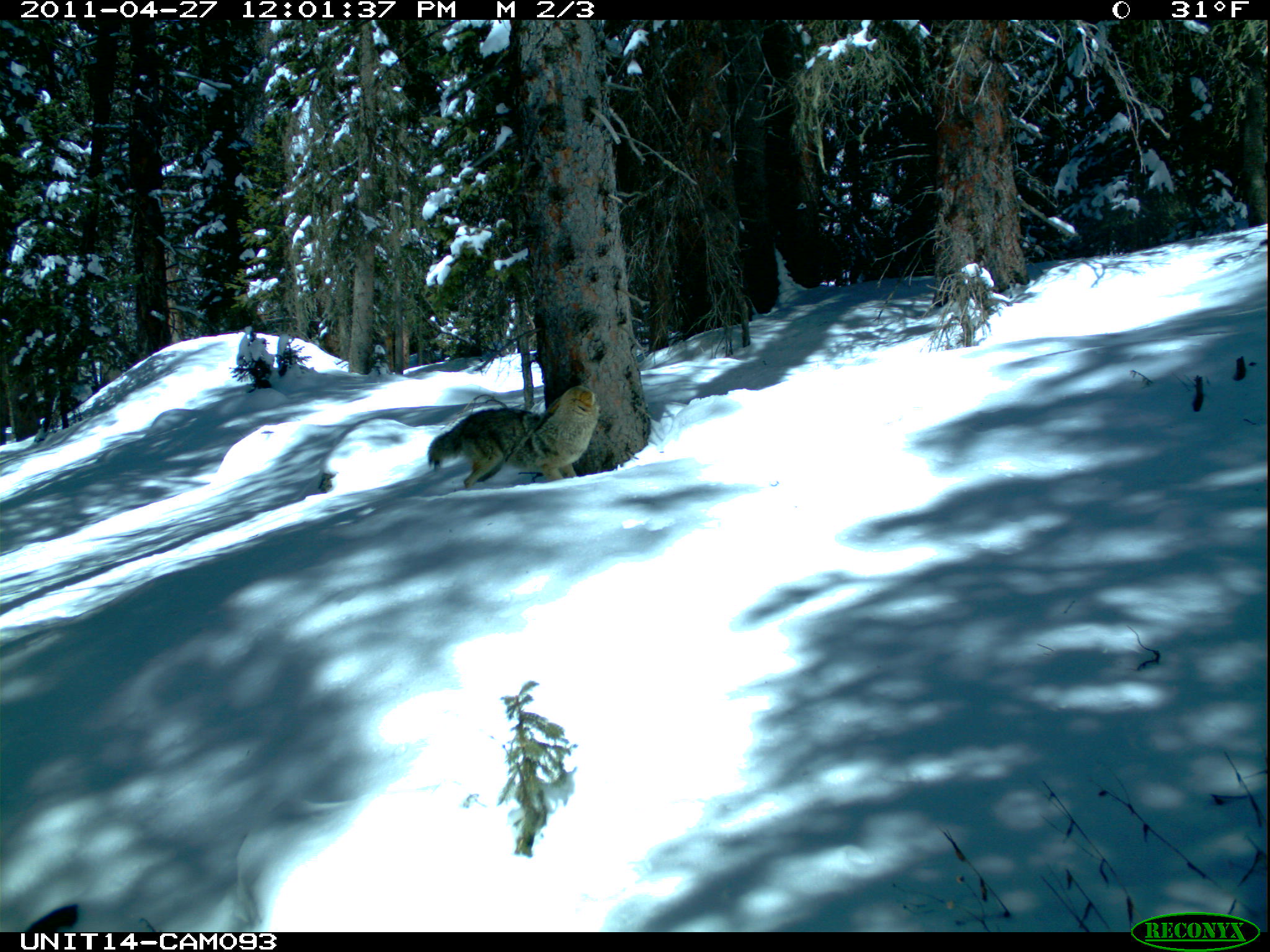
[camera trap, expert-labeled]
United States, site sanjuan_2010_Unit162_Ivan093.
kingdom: Animalia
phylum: Chordata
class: Mammalia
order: Carnivora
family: Canidae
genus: Canis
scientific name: Canis latrans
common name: coyote